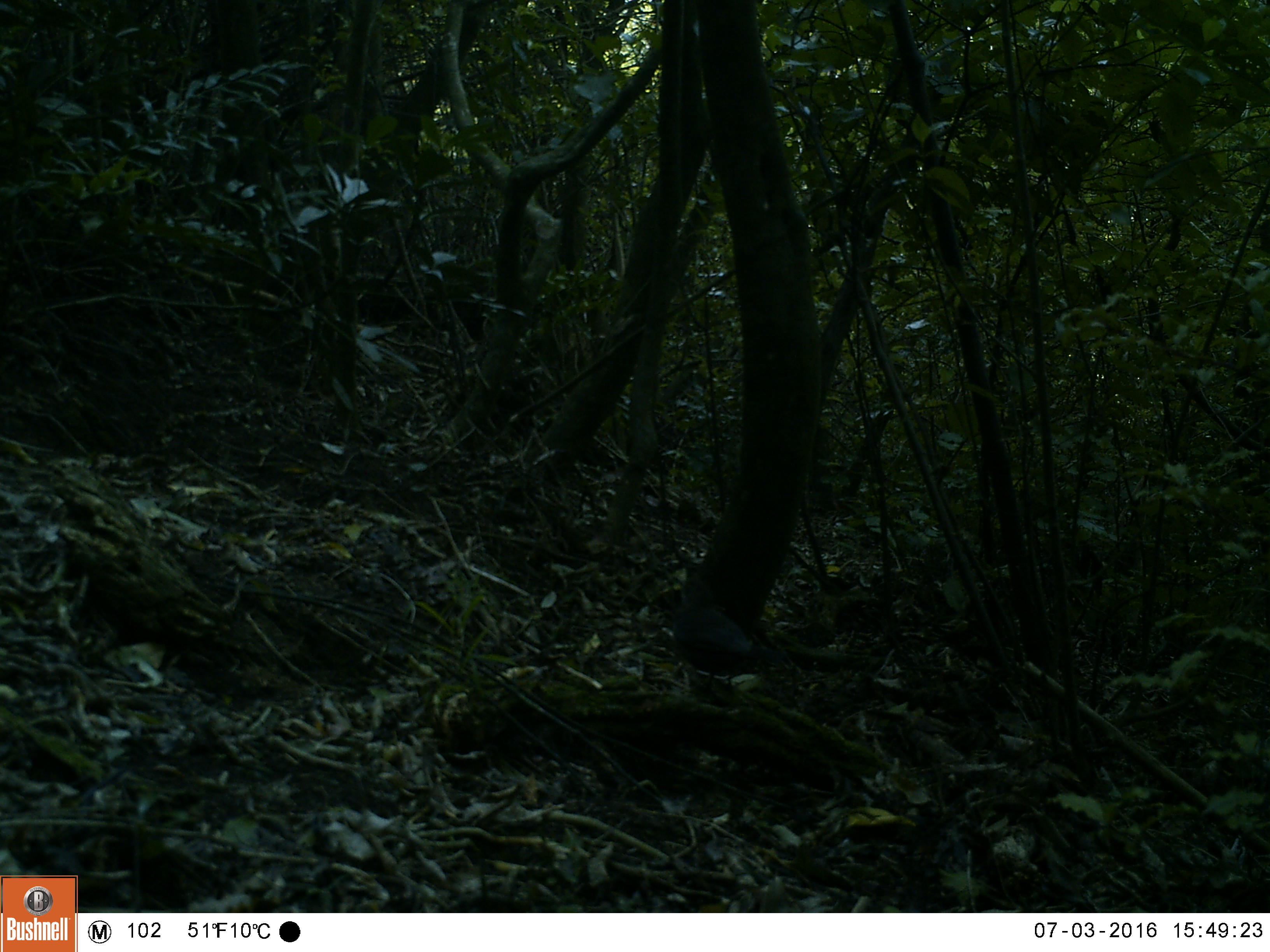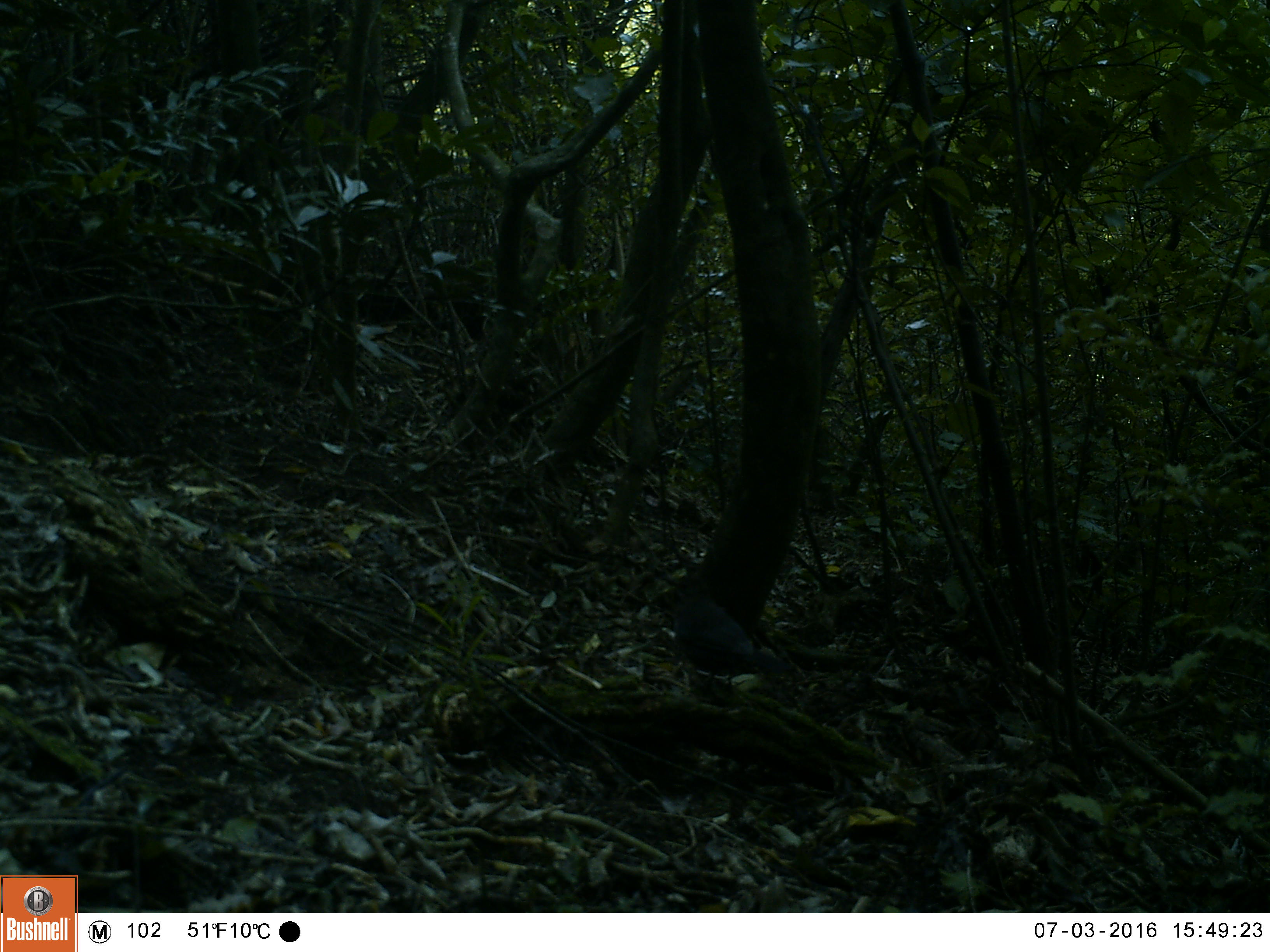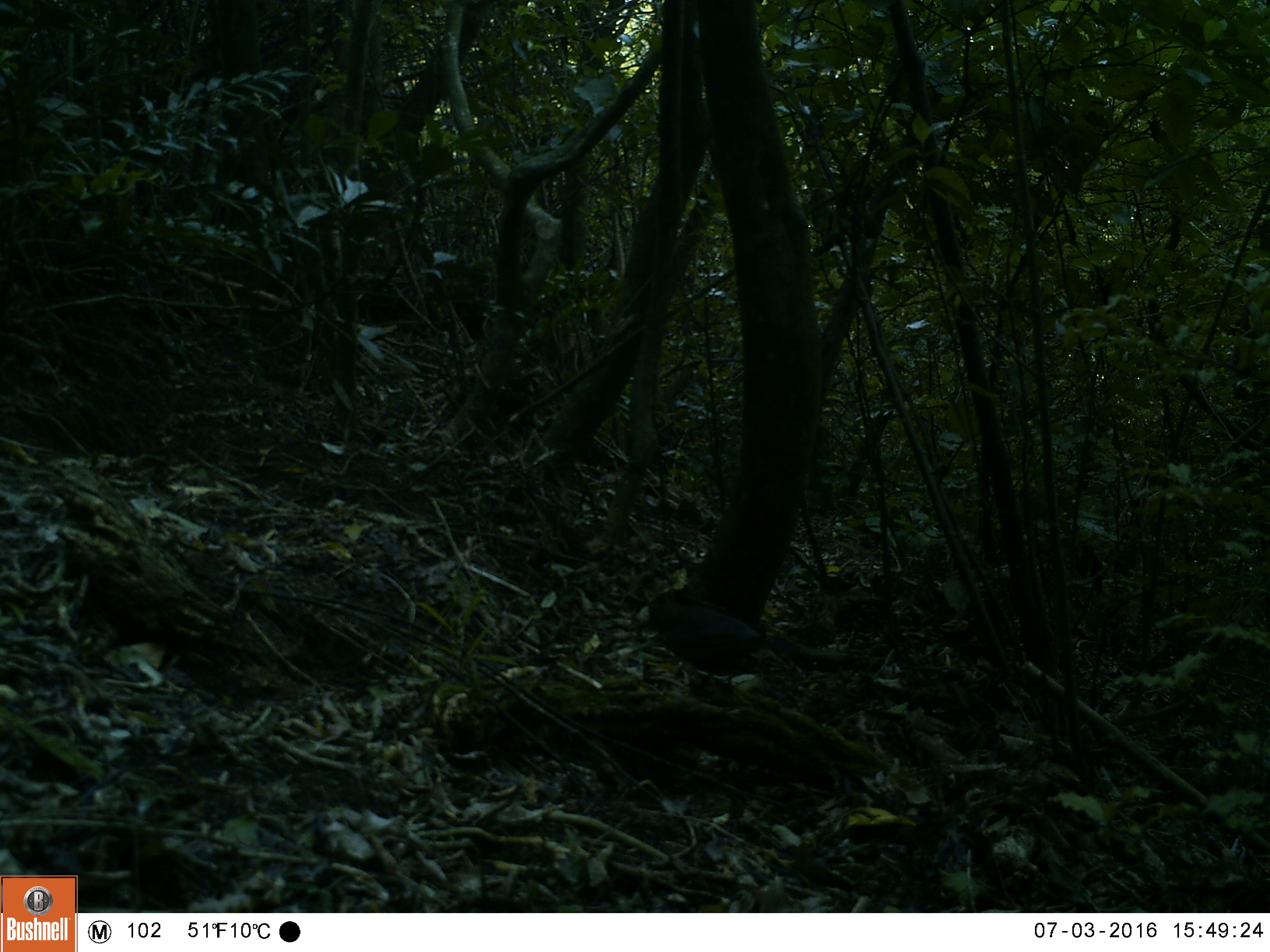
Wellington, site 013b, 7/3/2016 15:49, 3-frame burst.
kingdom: Animalia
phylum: Chordata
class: Aves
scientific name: Aves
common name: bird